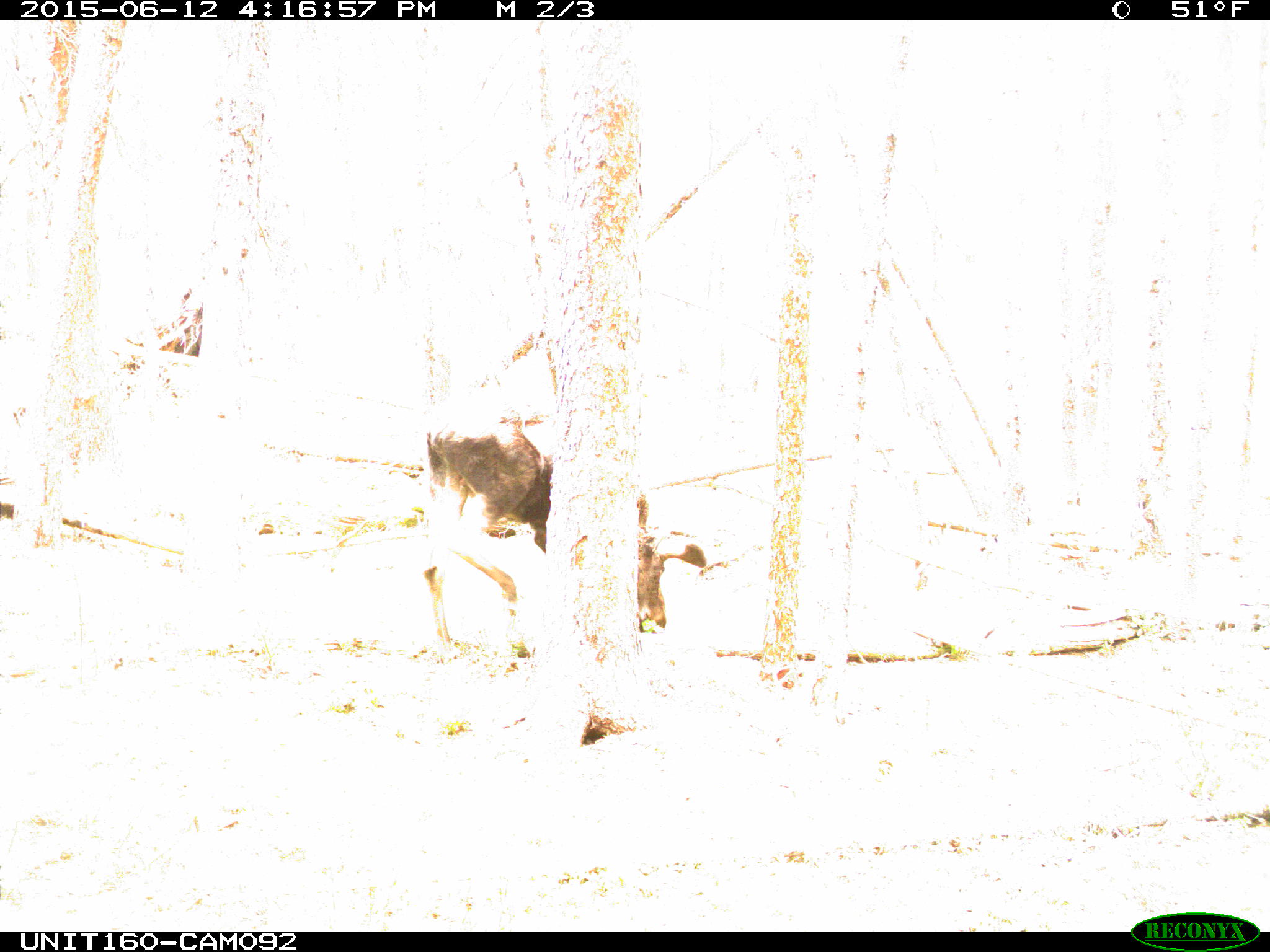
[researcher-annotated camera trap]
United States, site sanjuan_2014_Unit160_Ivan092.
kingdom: Animalia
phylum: Chordata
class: Mammalia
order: Artiodactyla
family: Cervidae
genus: Alces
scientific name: Alces alces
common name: moose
Alces alces (moose).